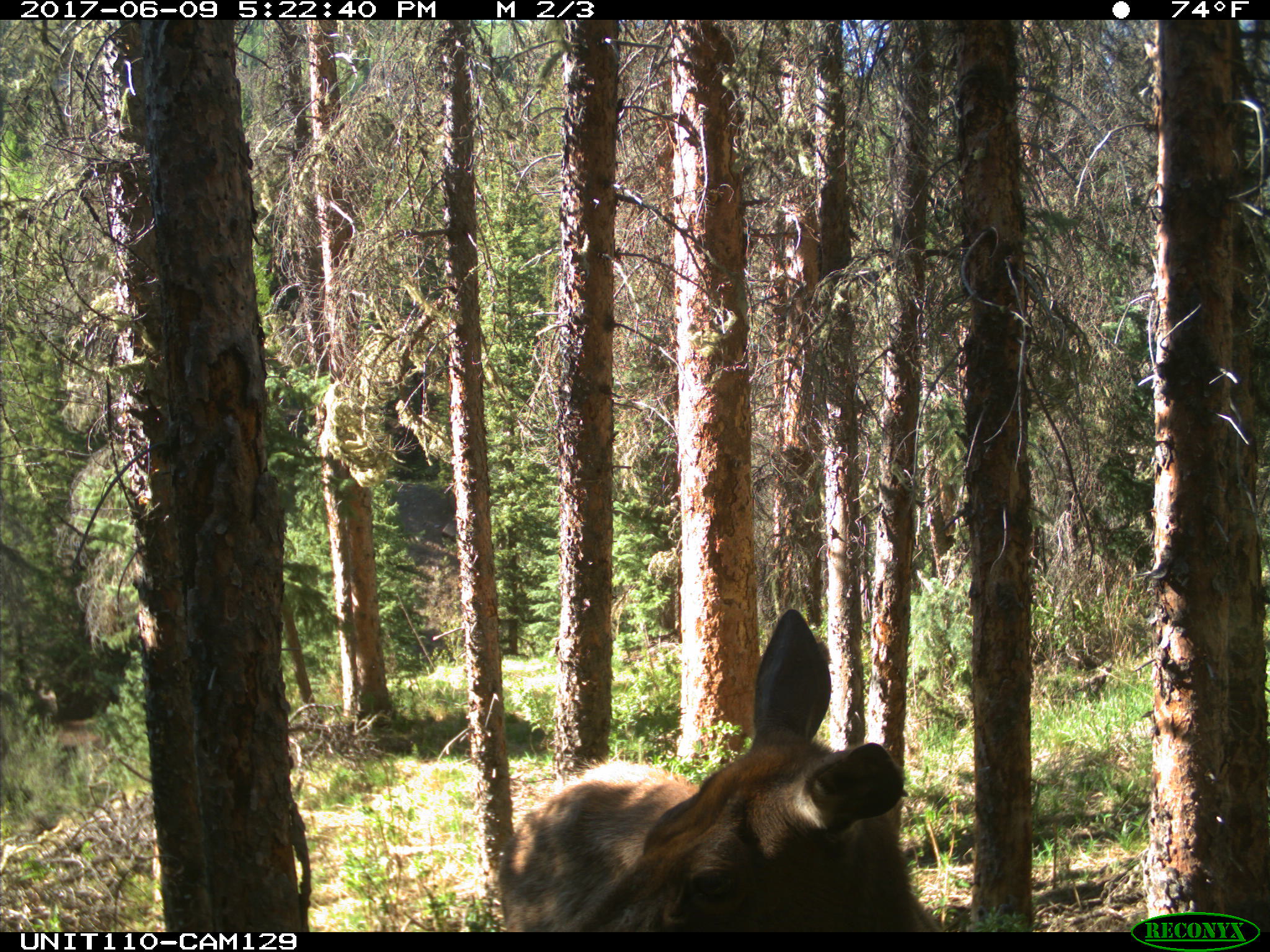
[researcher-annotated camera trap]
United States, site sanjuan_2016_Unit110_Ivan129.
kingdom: Animalia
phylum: Chordata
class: Mammalia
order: Artiodactyla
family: Cervidae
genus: Cervus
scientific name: Cervus elaphus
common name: red deer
Cervus elaphus (red deer).